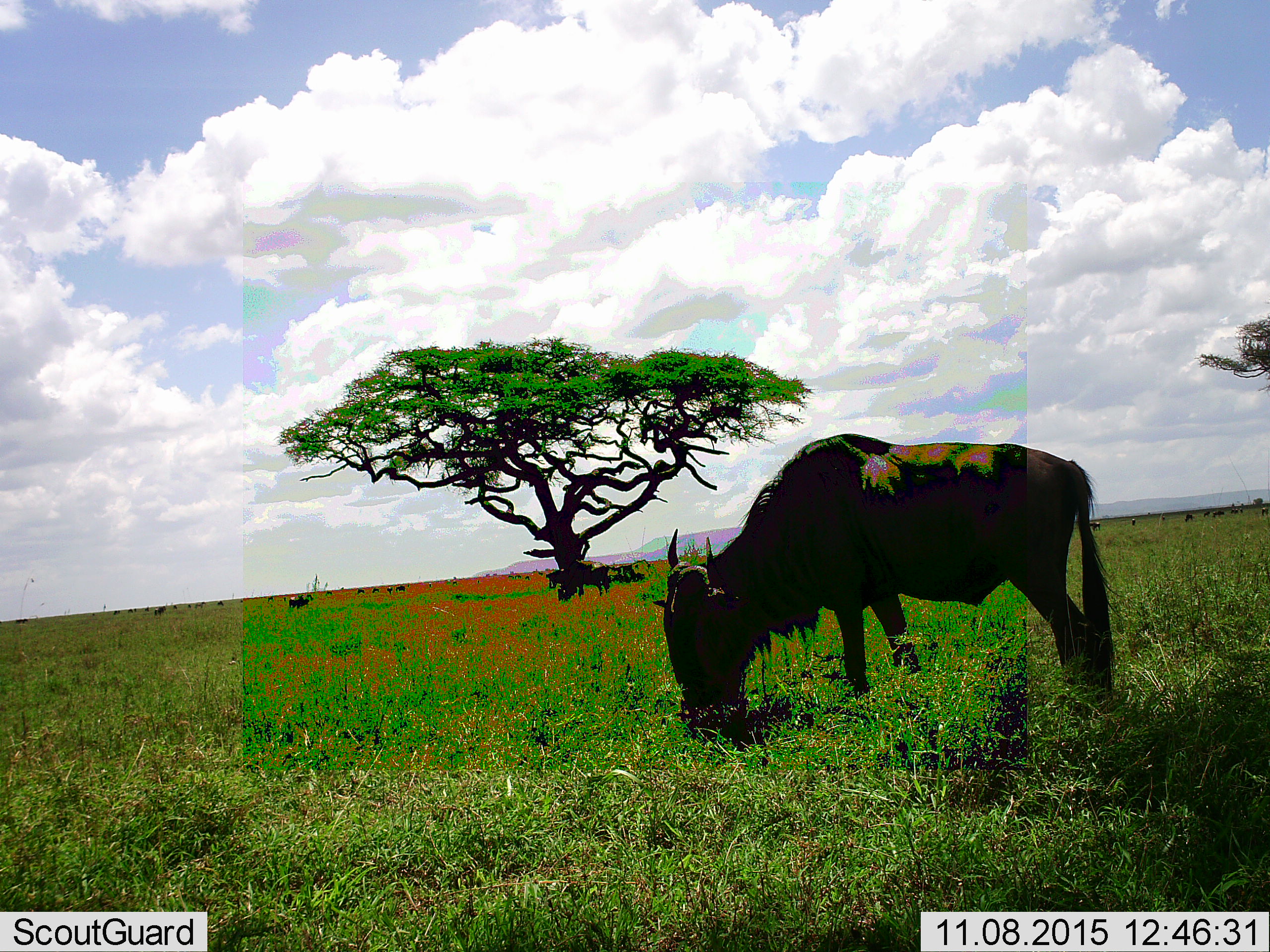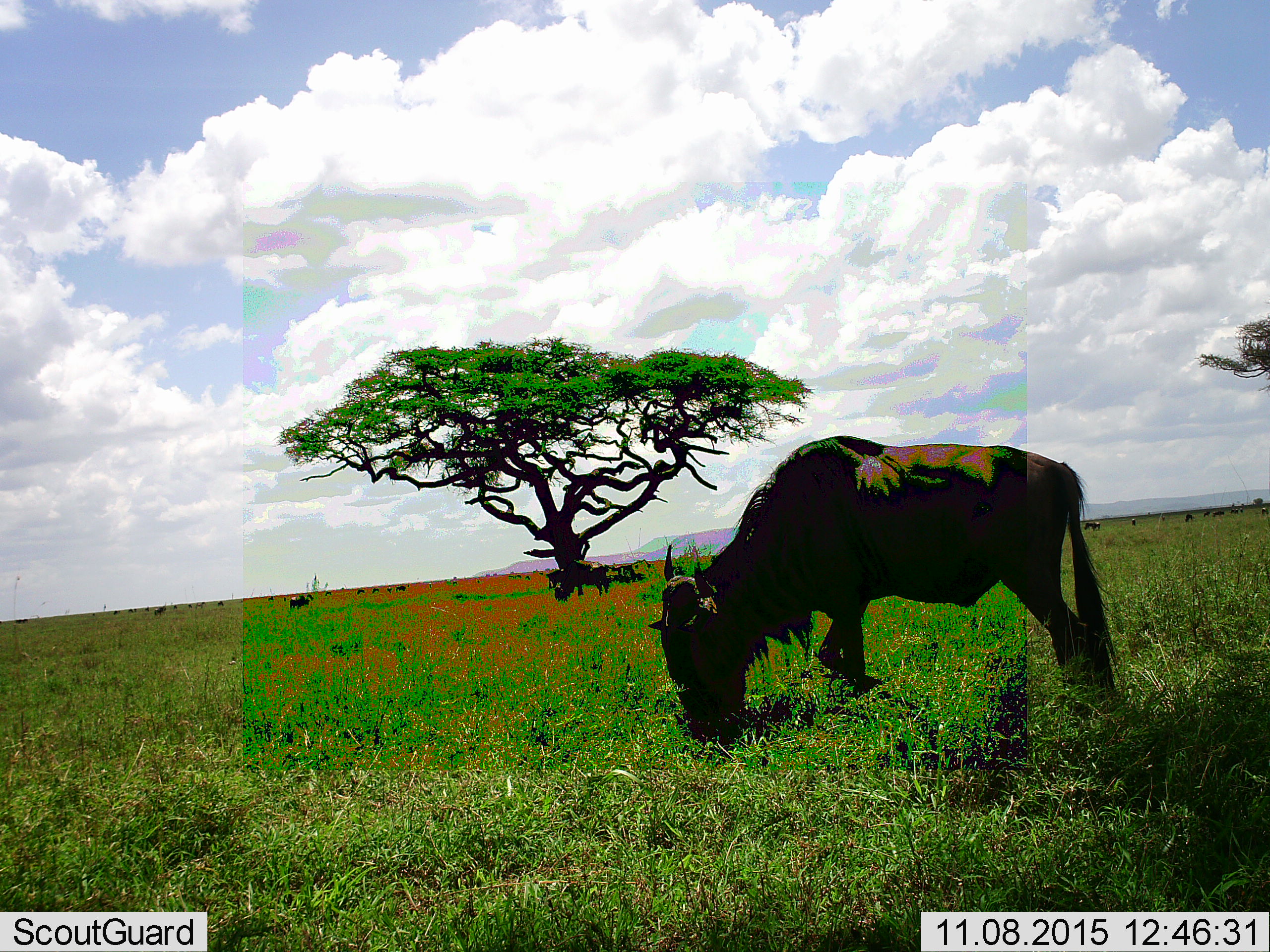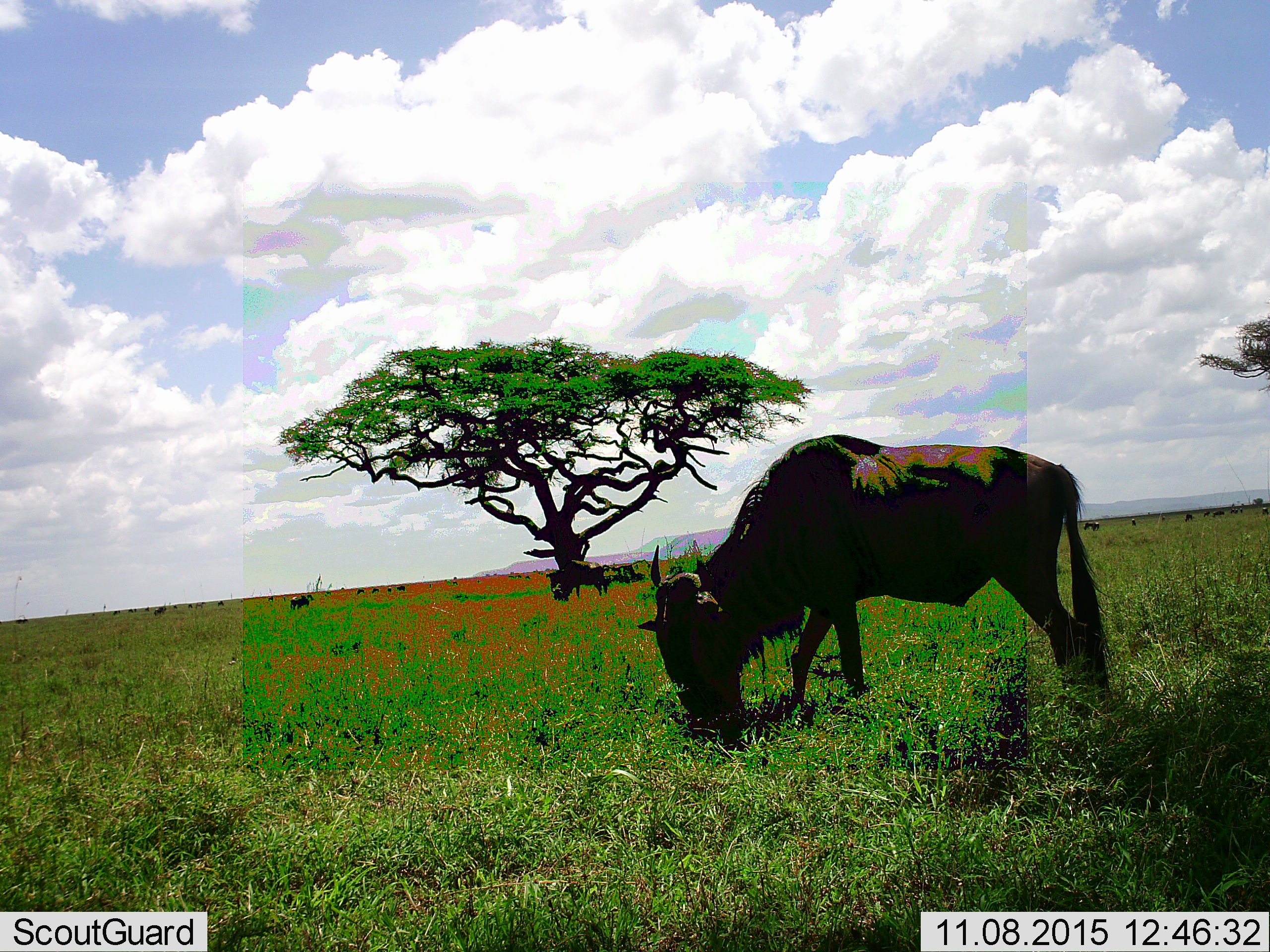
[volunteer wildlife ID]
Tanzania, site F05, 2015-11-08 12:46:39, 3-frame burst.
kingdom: Animalia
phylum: Chordata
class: Mammalia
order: Artiodactyla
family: Bovidae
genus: Connochaetes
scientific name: Connochaetes taurinus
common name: blue wildebeest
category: wildebeest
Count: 11-50.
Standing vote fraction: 38%.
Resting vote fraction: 23%.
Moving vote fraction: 38%.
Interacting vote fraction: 0%.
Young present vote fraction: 8%.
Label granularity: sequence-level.